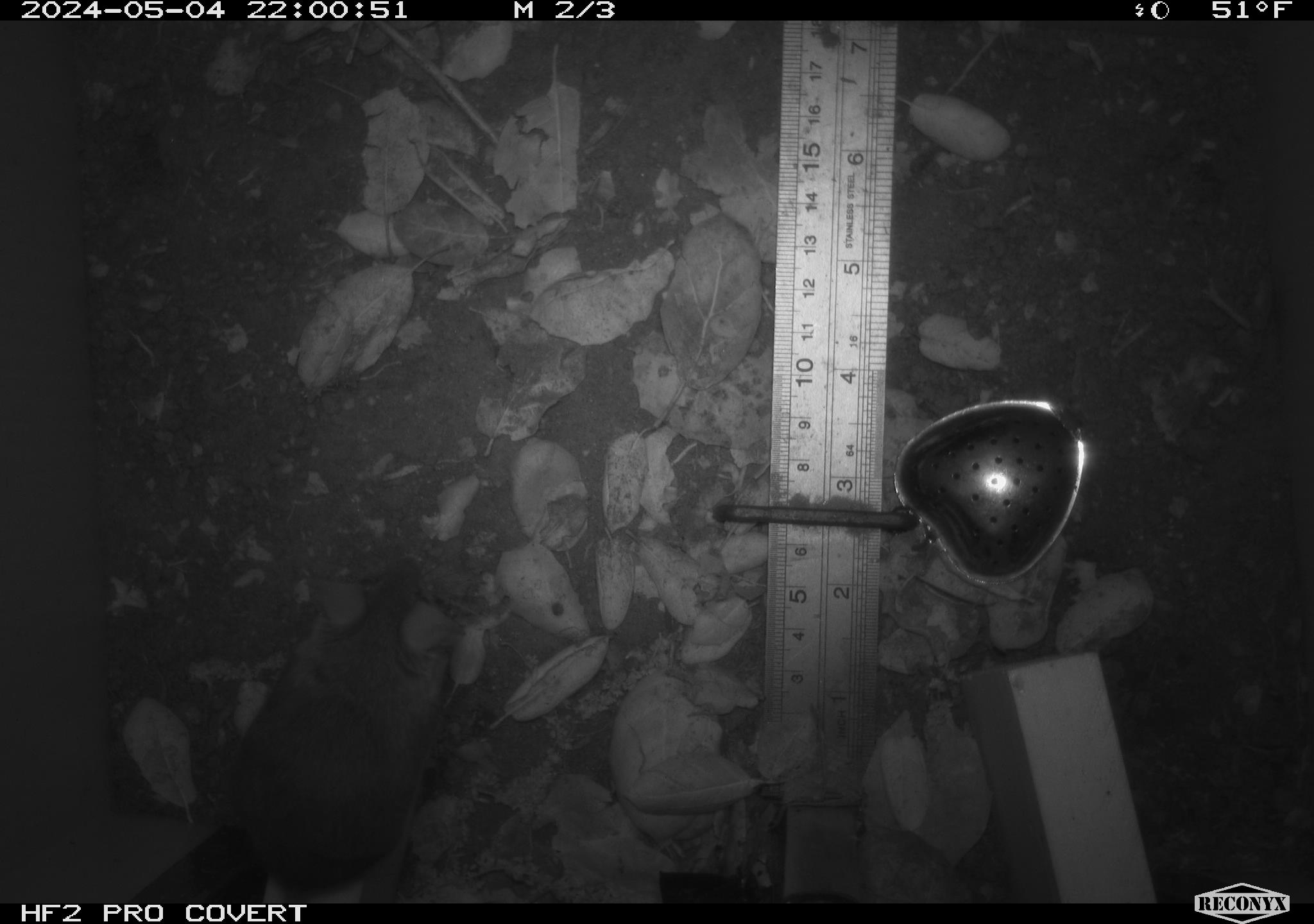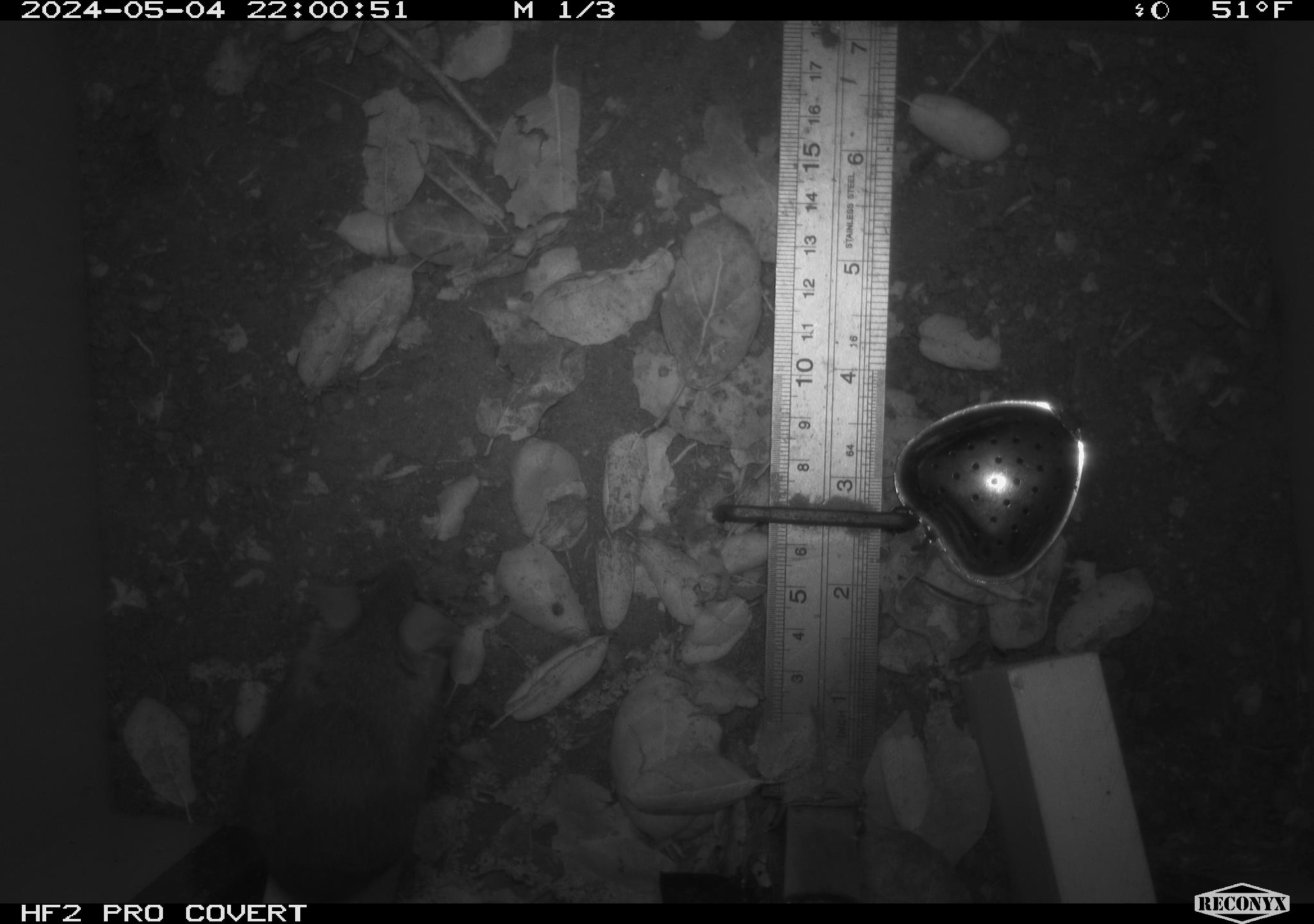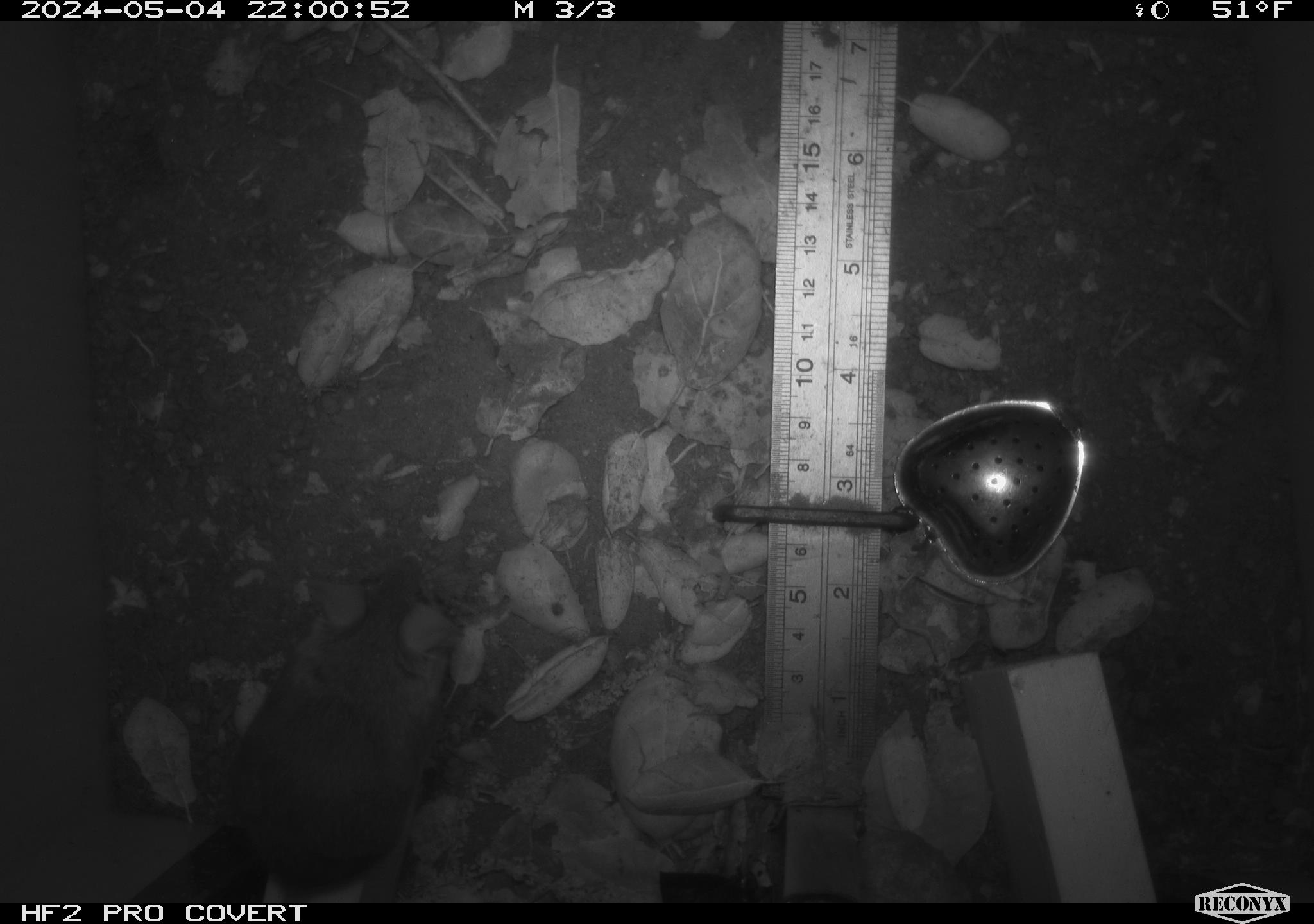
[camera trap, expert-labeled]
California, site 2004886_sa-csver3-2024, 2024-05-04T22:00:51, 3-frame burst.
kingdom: Animalia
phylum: Chordata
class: Mammalia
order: Rodentia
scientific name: Rodentia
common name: rodent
Rodent (Rodentia).